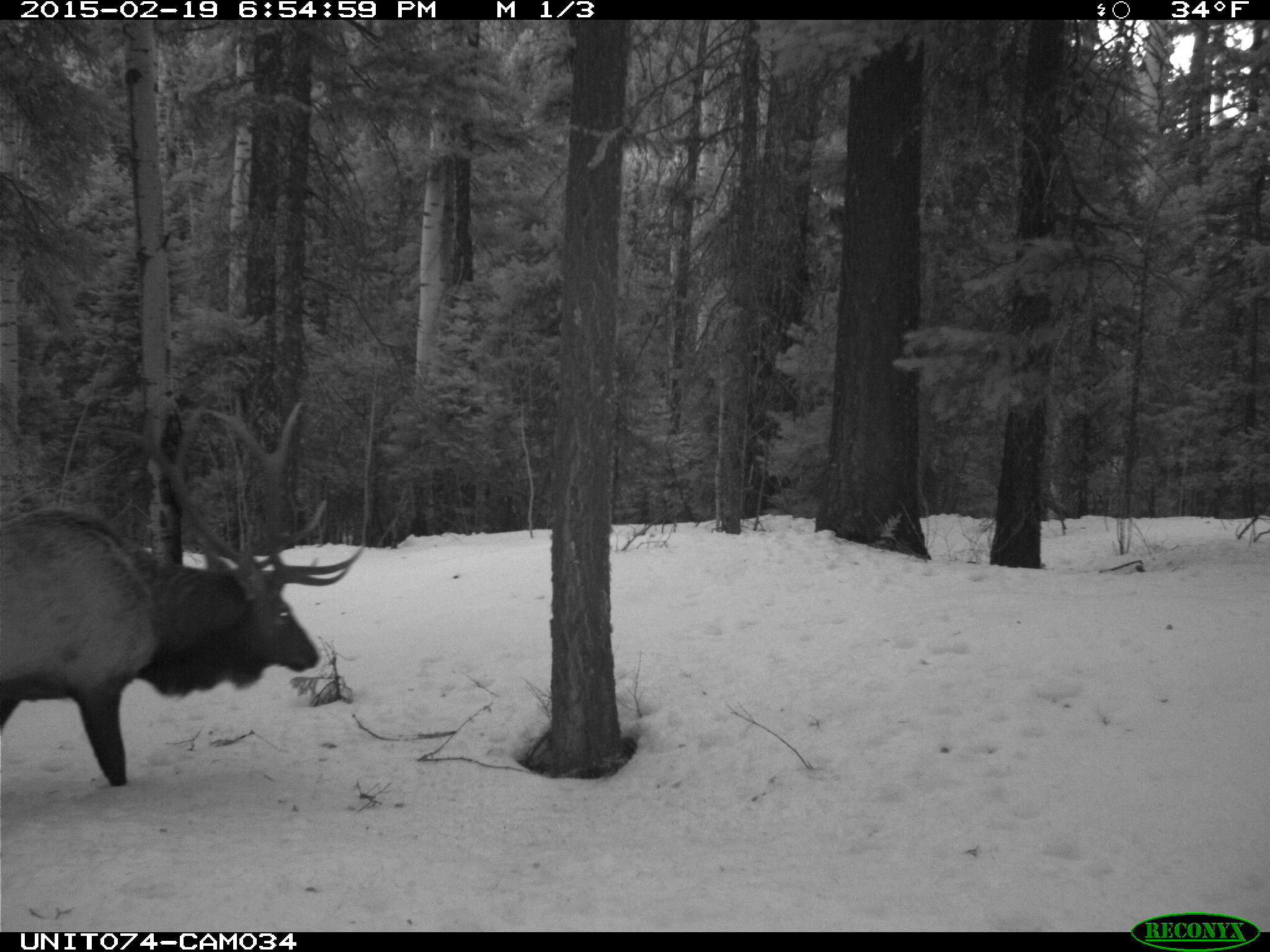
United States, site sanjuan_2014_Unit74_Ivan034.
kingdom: Animalia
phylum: Chordata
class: Mammalia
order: Artiodactyla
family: Cervidae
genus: Cervus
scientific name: Cervus elaphus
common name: red deer